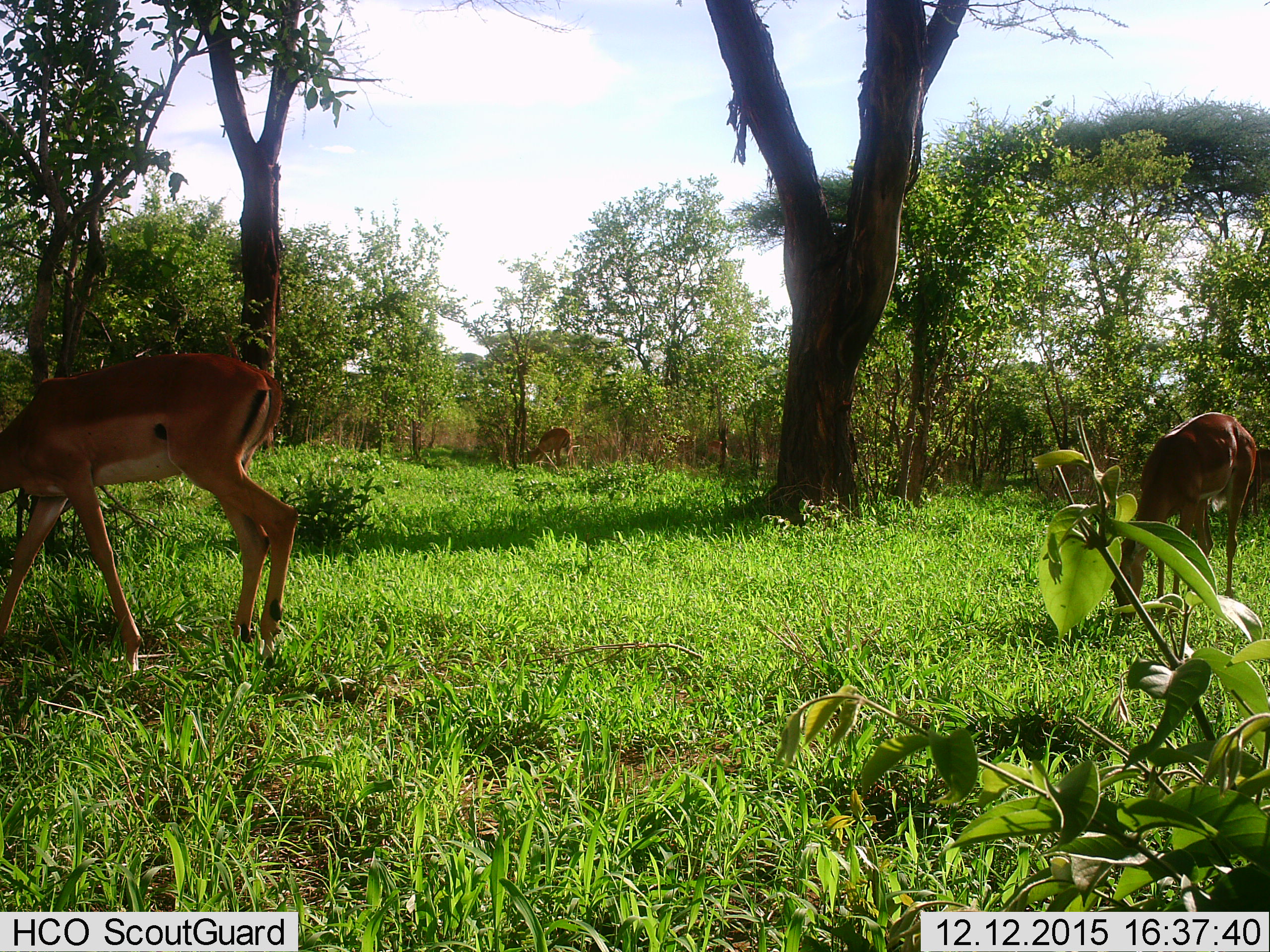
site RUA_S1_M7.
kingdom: Animalia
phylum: Chordata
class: Mammalia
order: Artiodactyla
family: Bovidae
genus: Aepyceros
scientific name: Aepyceros melampus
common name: impala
Impala (Aepyceros melampus), count 4. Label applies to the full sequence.